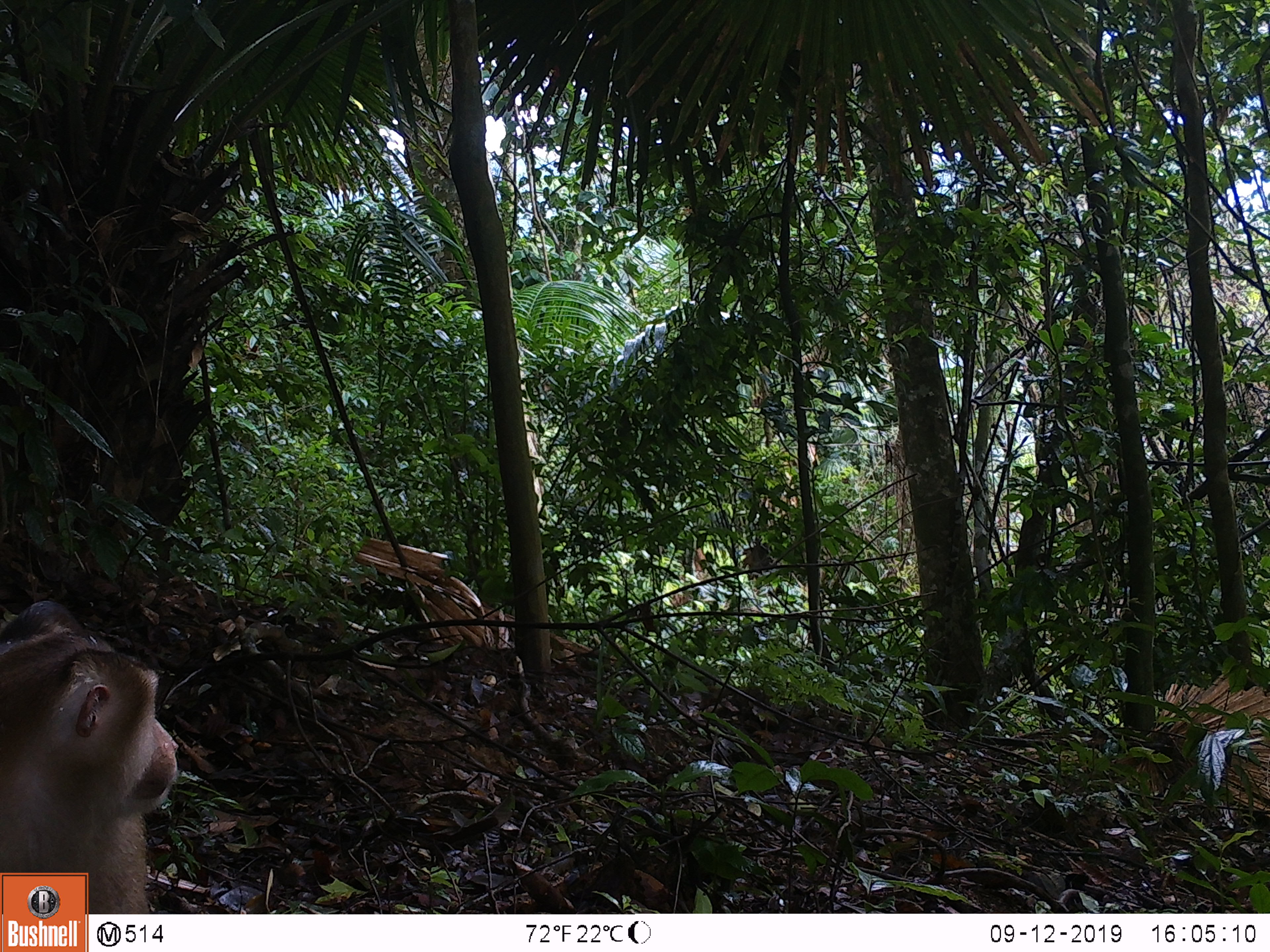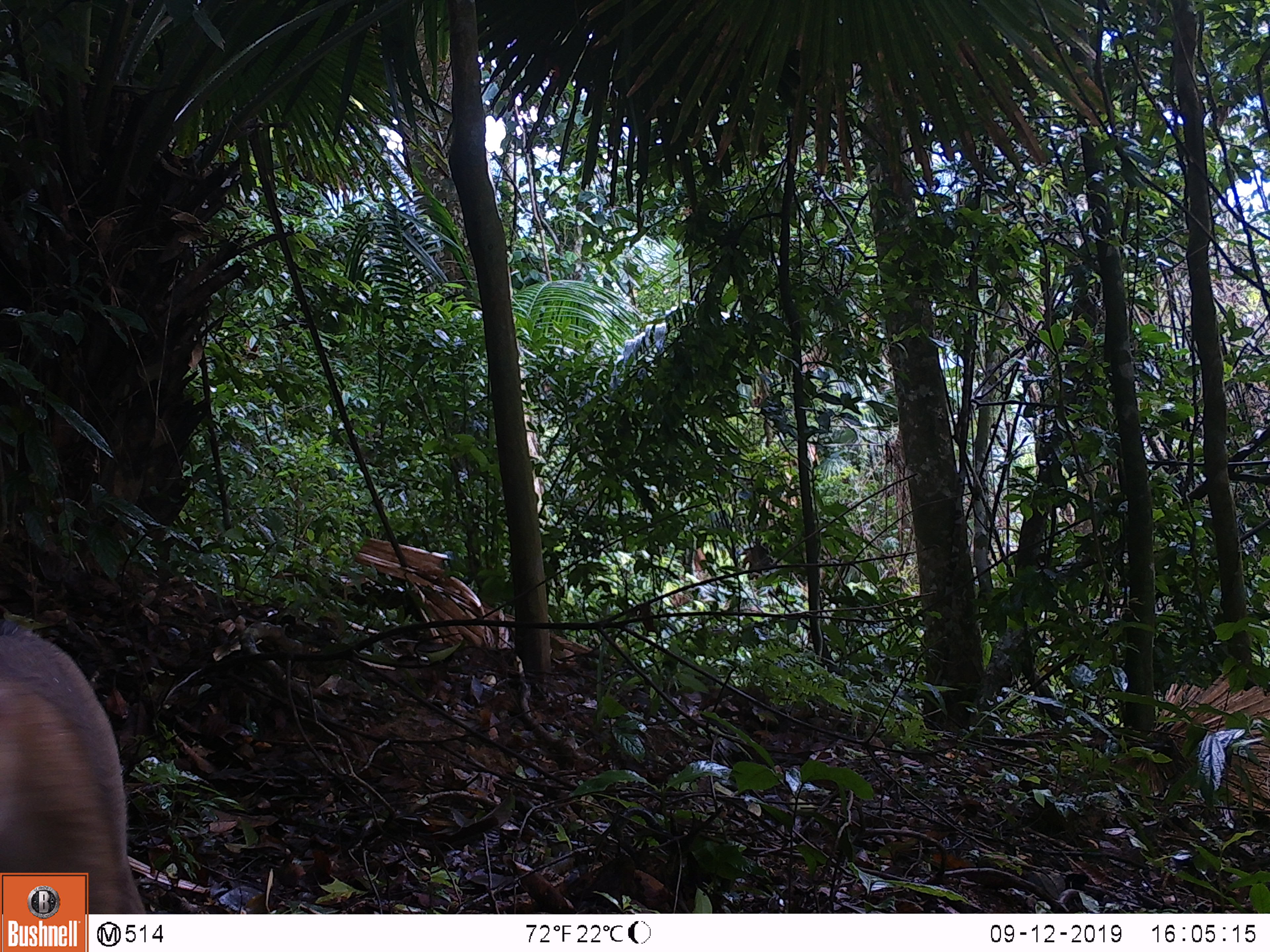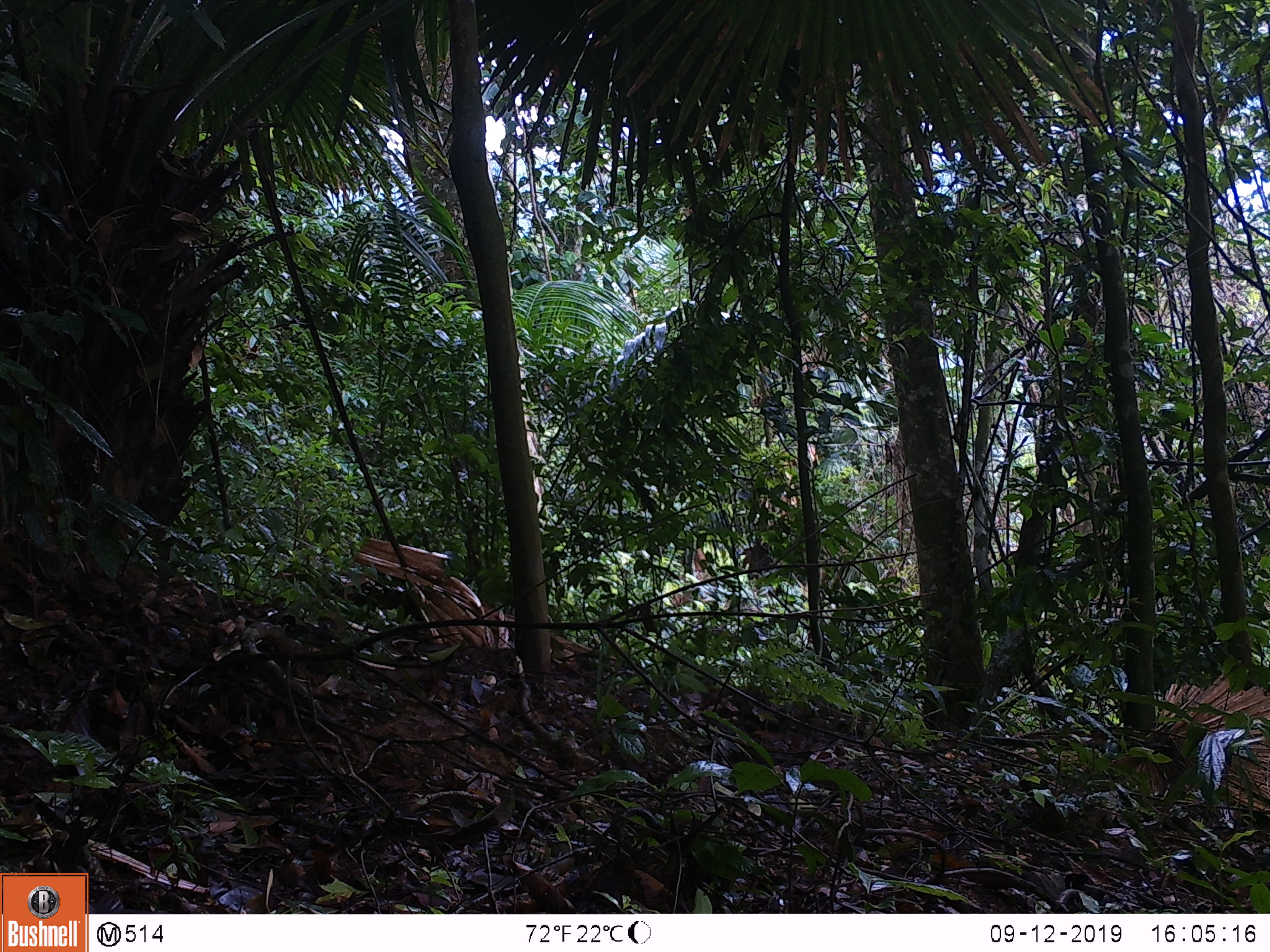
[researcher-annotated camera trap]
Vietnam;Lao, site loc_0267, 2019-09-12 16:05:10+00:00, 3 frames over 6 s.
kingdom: Animalia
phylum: Chordata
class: Mammalia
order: Primates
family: Cercopithecidae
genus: Macaca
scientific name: Macaca nemestrina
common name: pig-tailed macaque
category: pig tailed macaque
Pig tailed macaque (pig-tailed macaque) (Macaca nemestrina). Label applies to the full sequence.